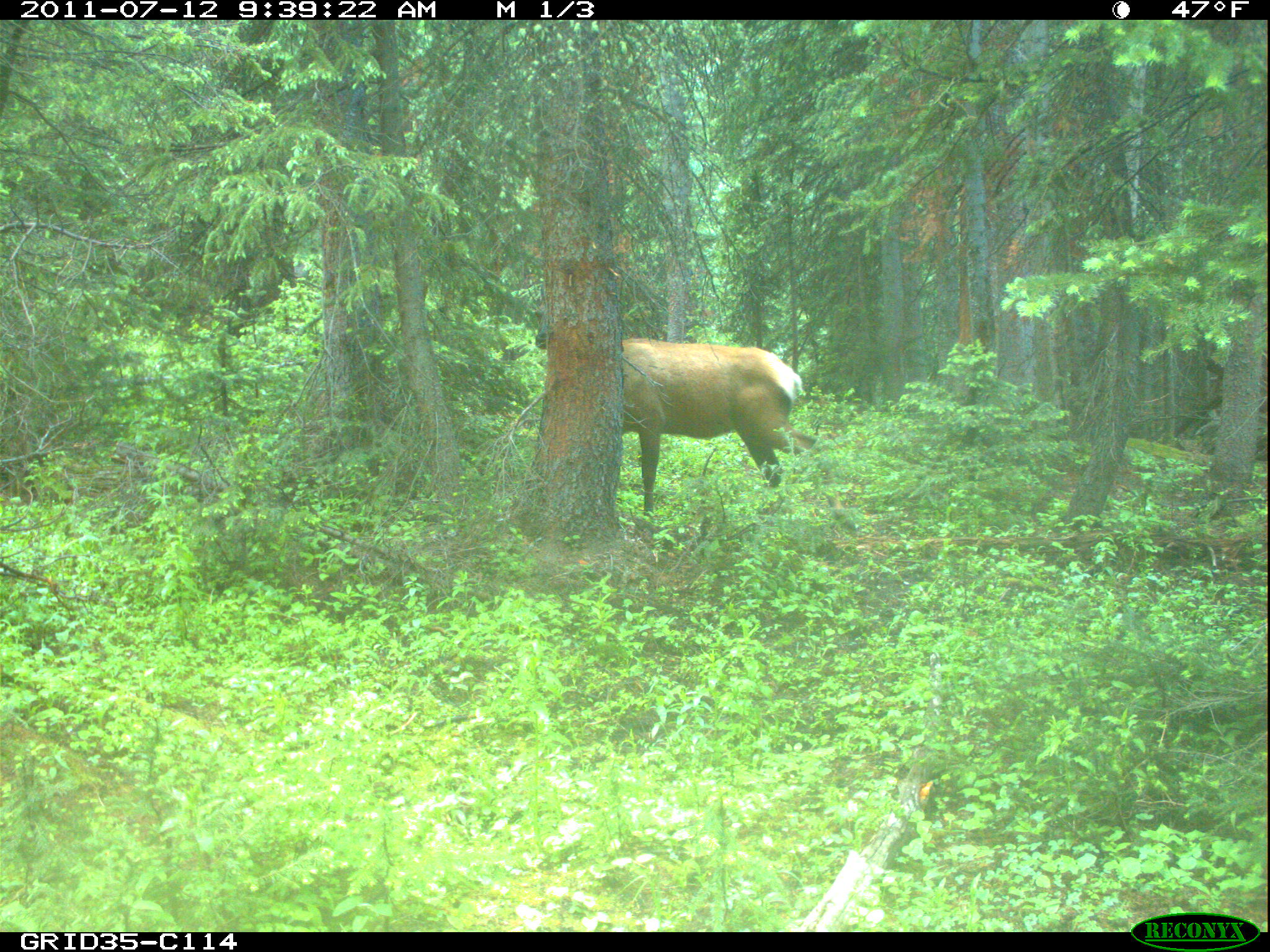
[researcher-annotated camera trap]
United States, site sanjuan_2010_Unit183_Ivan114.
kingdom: Animalia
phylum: Chordata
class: Mammalia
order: Artiodactyla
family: Cervidae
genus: Cervus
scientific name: Cervus elaphus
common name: red deer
Cervus elaphus (red deer).